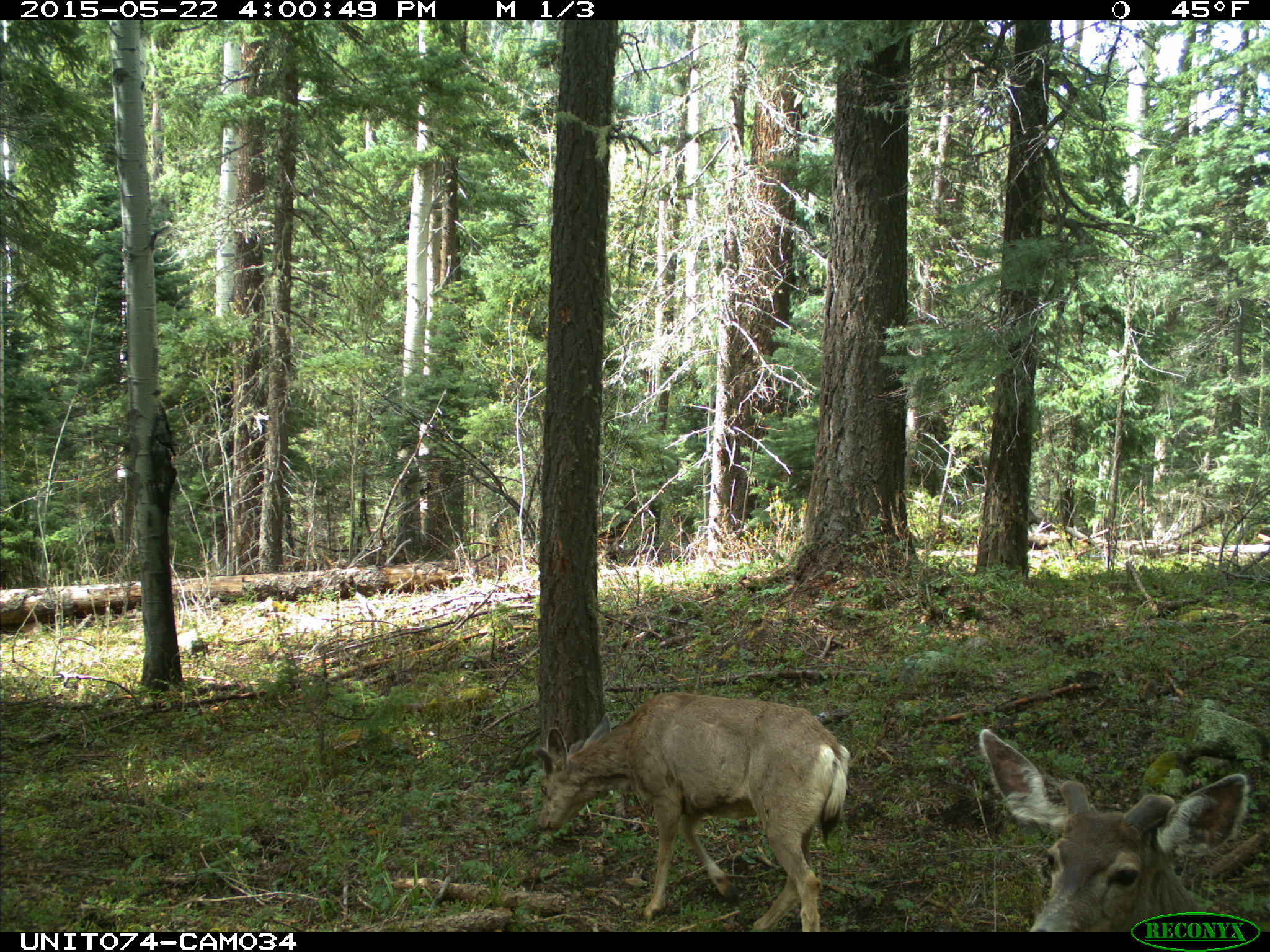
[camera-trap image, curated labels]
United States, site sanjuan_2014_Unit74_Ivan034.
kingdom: Animalia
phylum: Chordata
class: Mammalia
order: Artiodactyla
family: Cervidae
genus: Odocoileus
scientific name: Odocoileus hemionus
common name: mule deer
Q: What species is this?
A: Odocoileus hemionus (mule deer).